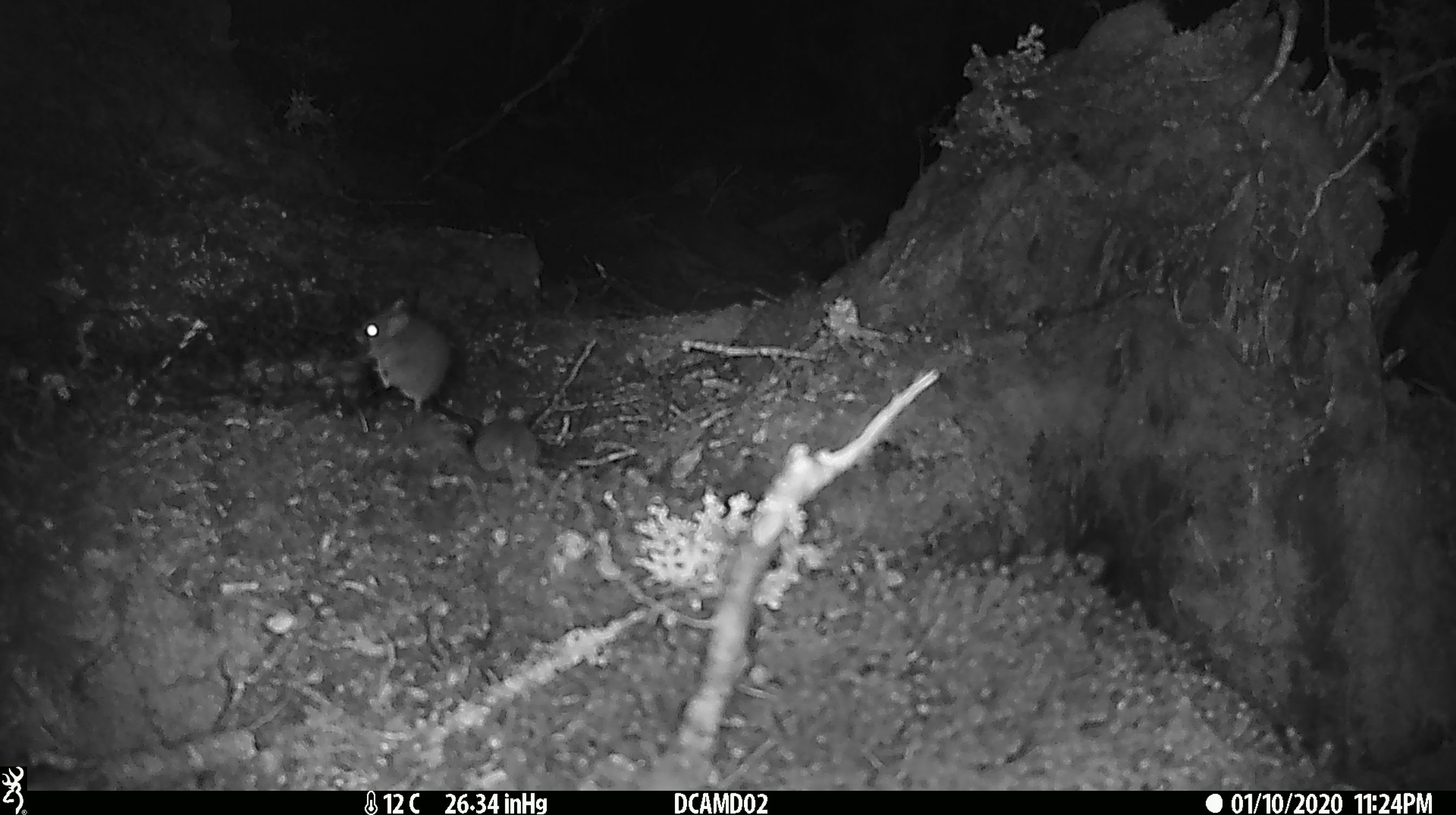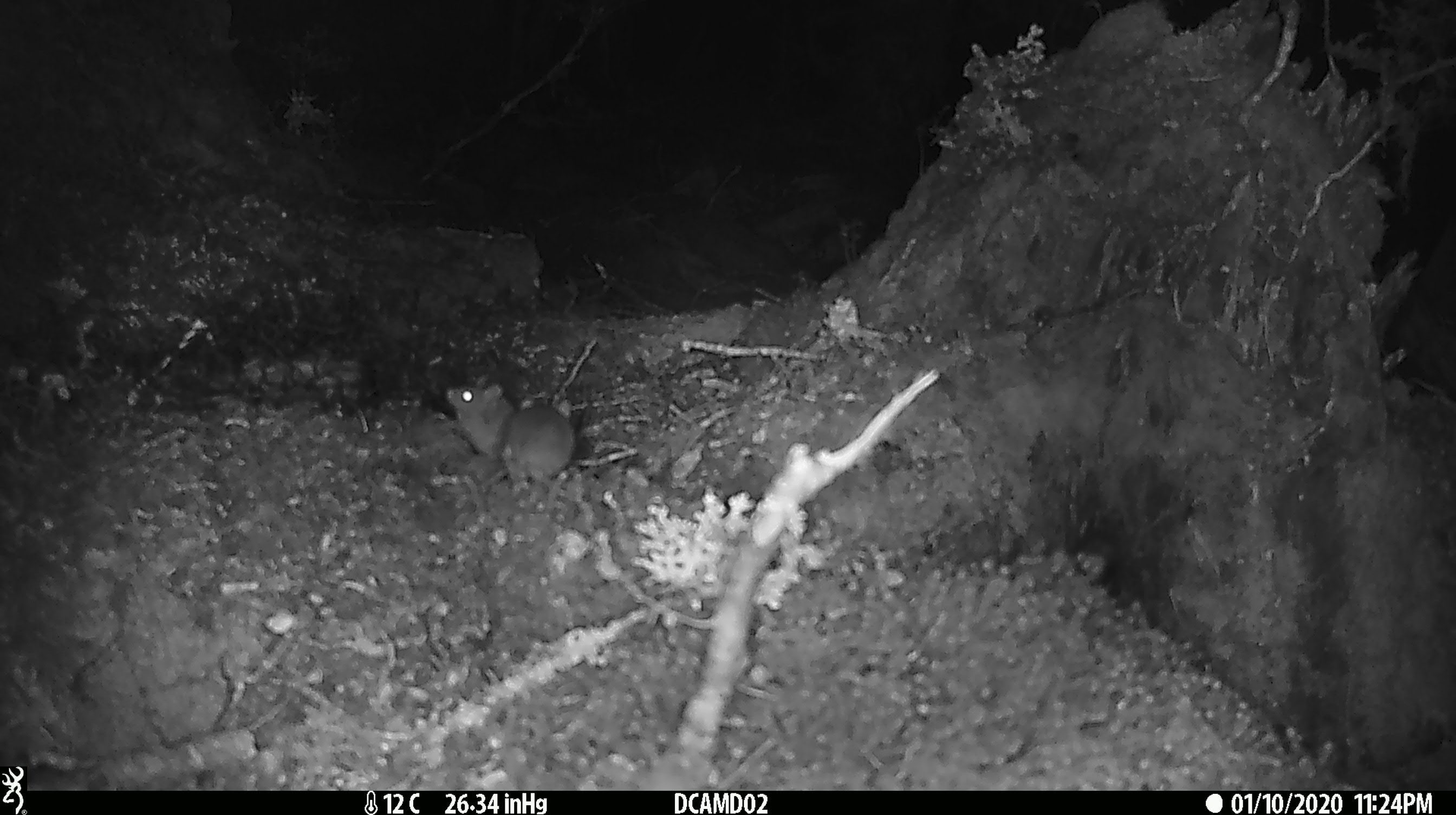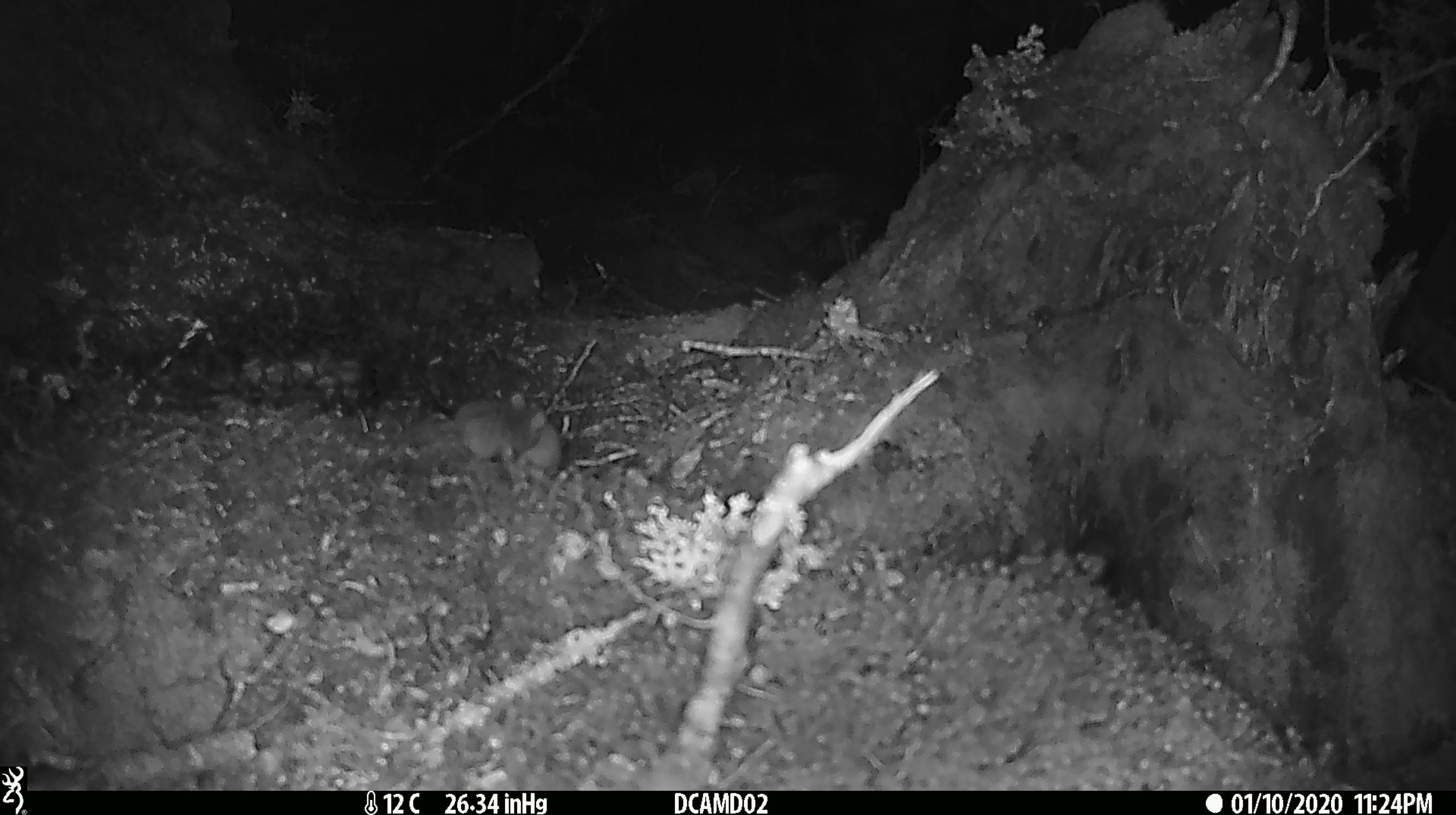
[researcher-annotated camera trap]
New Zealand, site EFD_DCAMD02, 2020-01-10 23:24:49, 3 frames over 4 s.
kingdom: Animalia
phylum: Chordata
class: Mammalia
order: Rodentia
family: Muridae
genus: Mus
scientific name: Mus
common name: mouse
Mouse (Mus).